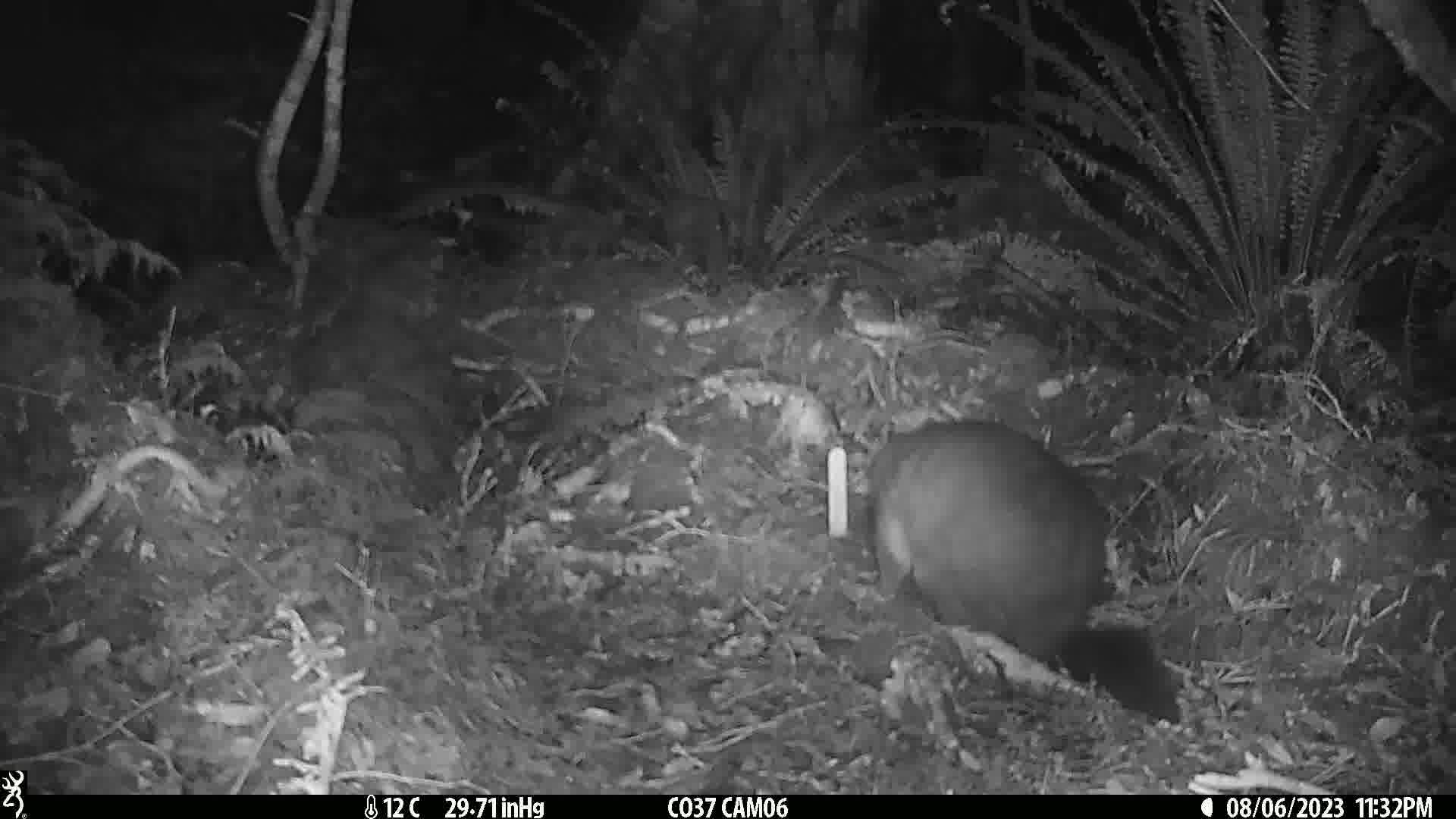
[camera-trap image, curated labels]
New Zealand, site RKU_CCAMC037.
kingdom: Animalia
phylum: Chordata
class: Mammalia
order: Diprotodontia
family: Phalangeridae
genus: Trichosurus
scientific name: Trichosurus vulpecula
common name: common brushtail possum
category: possum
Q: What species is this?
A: Possum (common brushtail possum) (Trichosurus vulpecula).